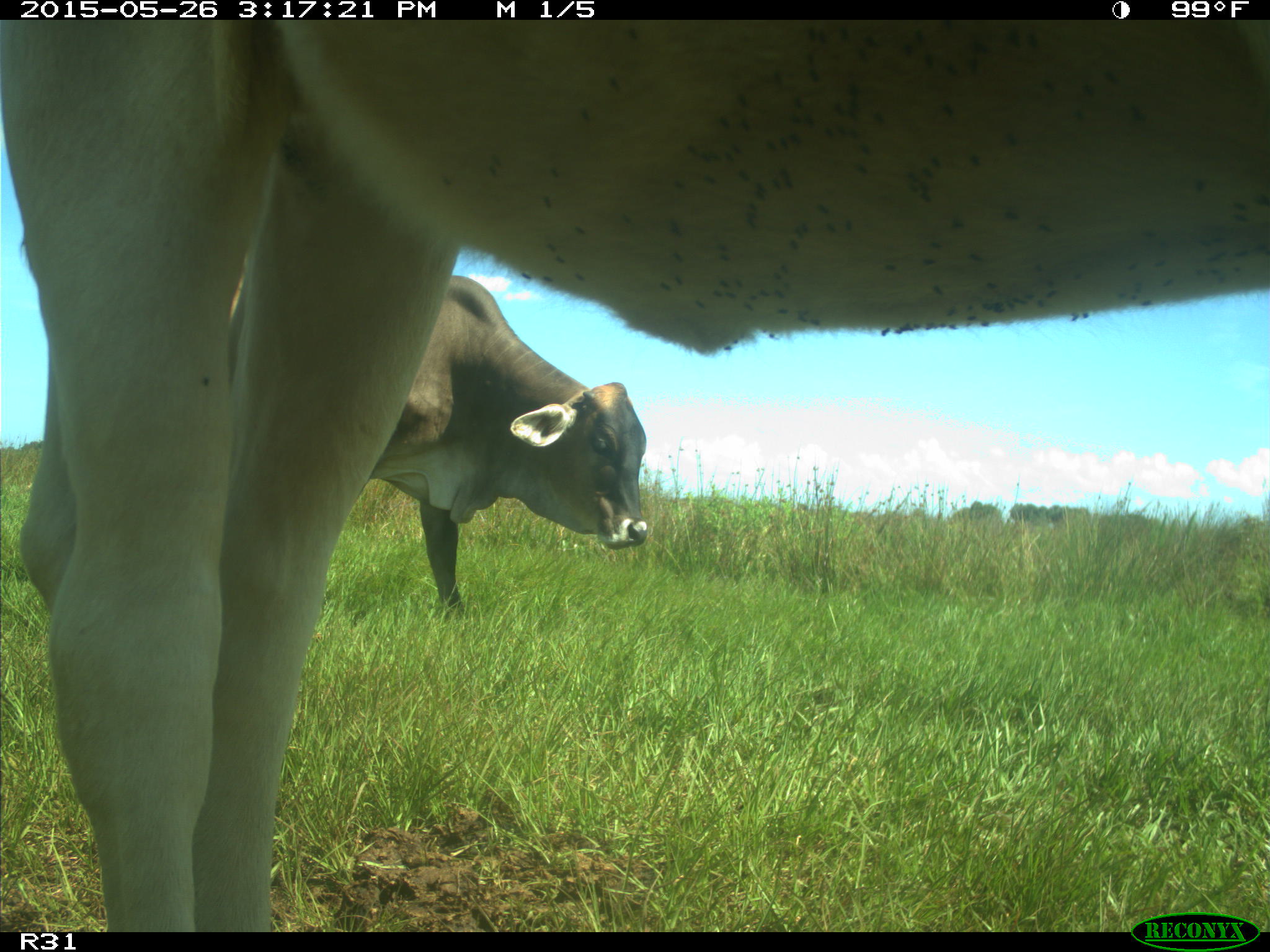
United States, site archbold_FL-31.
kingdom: Animalia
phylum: Chordata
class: Mammalia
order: Artiodactyla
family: Bovidae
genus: Bos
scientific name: Bos taurus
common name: domestic cow